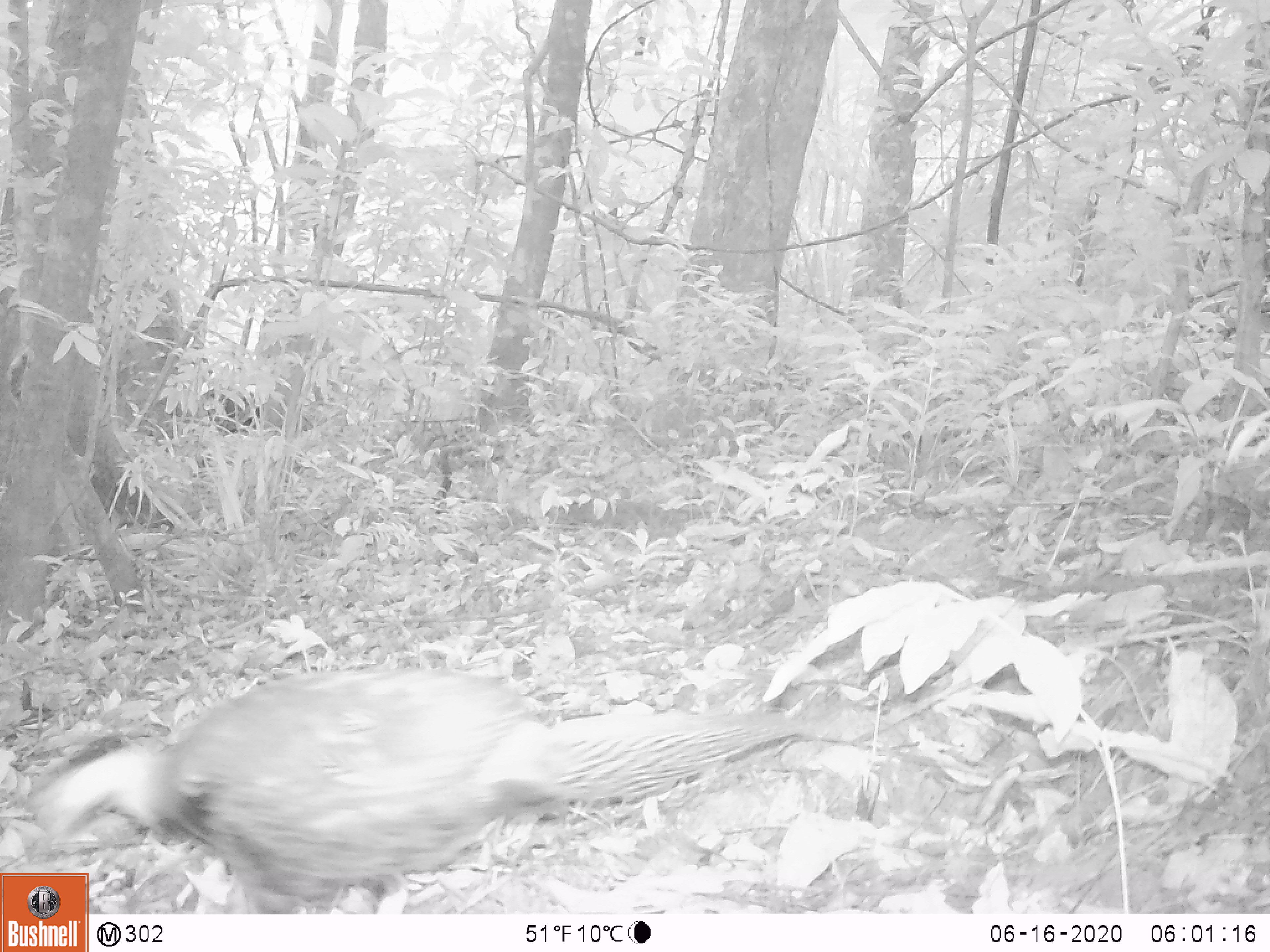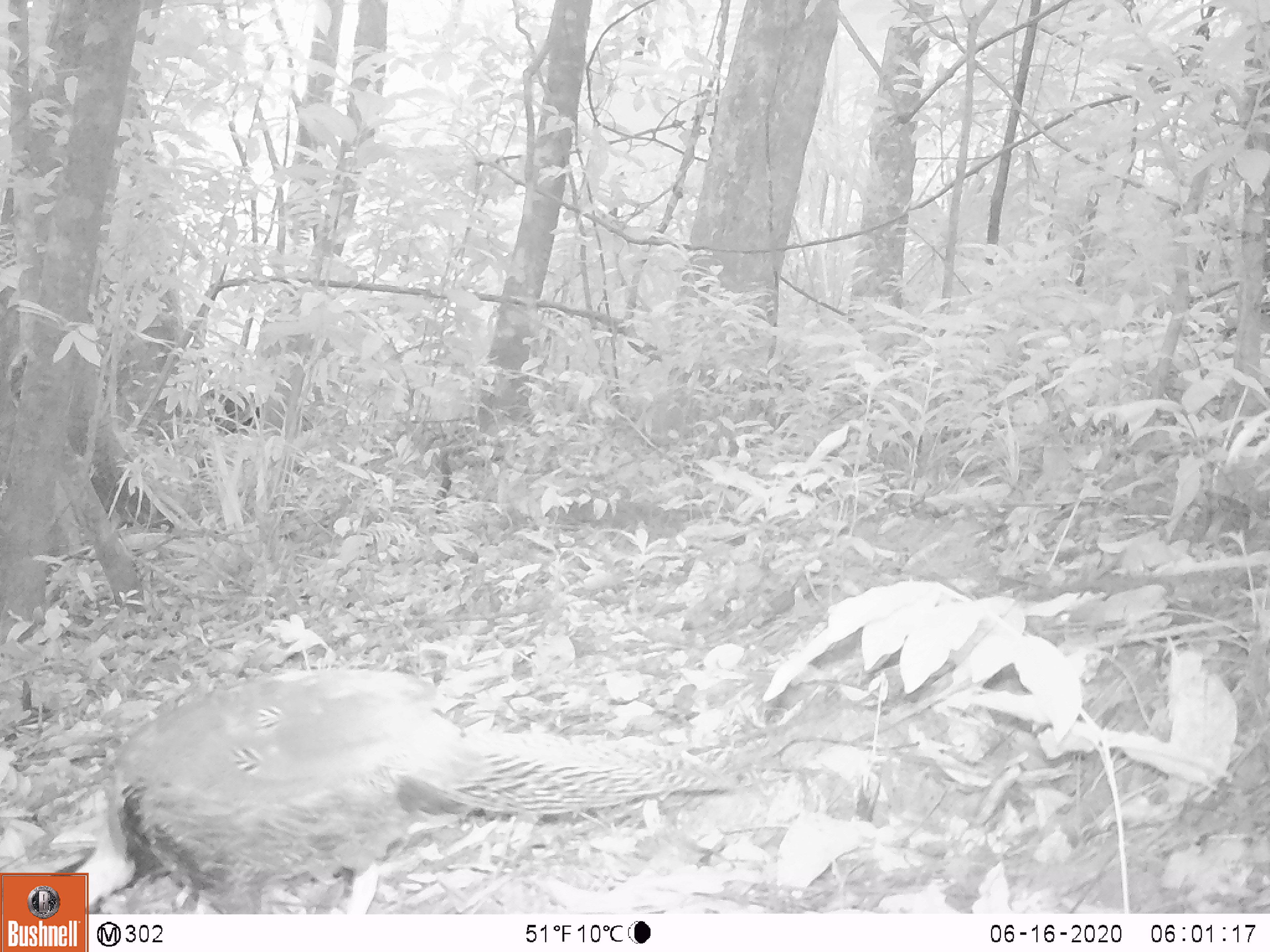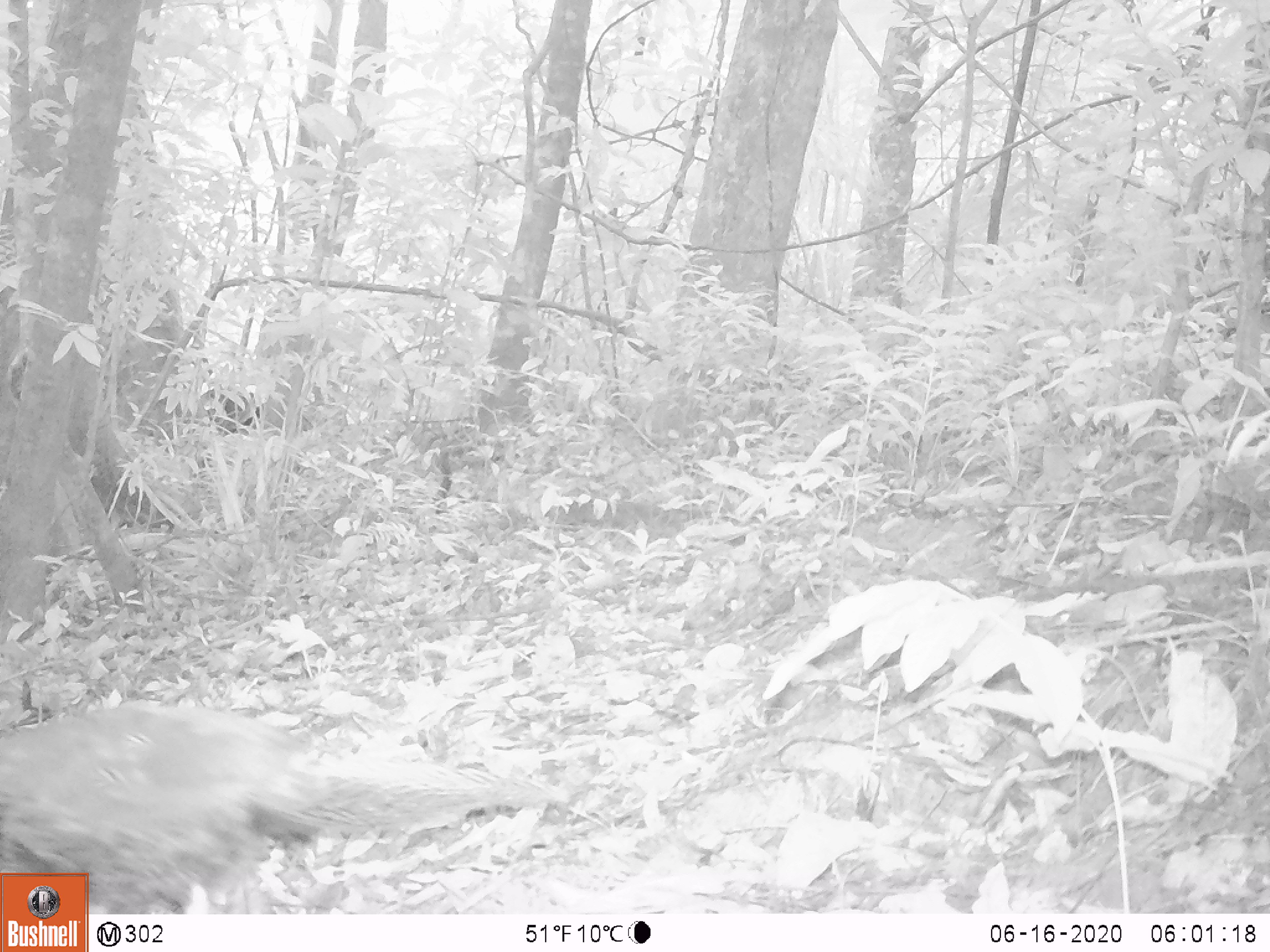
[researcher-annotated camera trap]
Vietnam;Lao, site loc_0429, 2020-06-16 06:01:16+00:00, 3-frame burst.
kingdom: Animalia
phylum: Chordata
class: Aves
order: Galliformes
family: Phasianidae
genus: Lophura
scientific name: Lophura nycthemera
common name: silver pheasant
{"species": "silver pheasant (Lophura nycthemera)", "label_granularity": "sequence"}